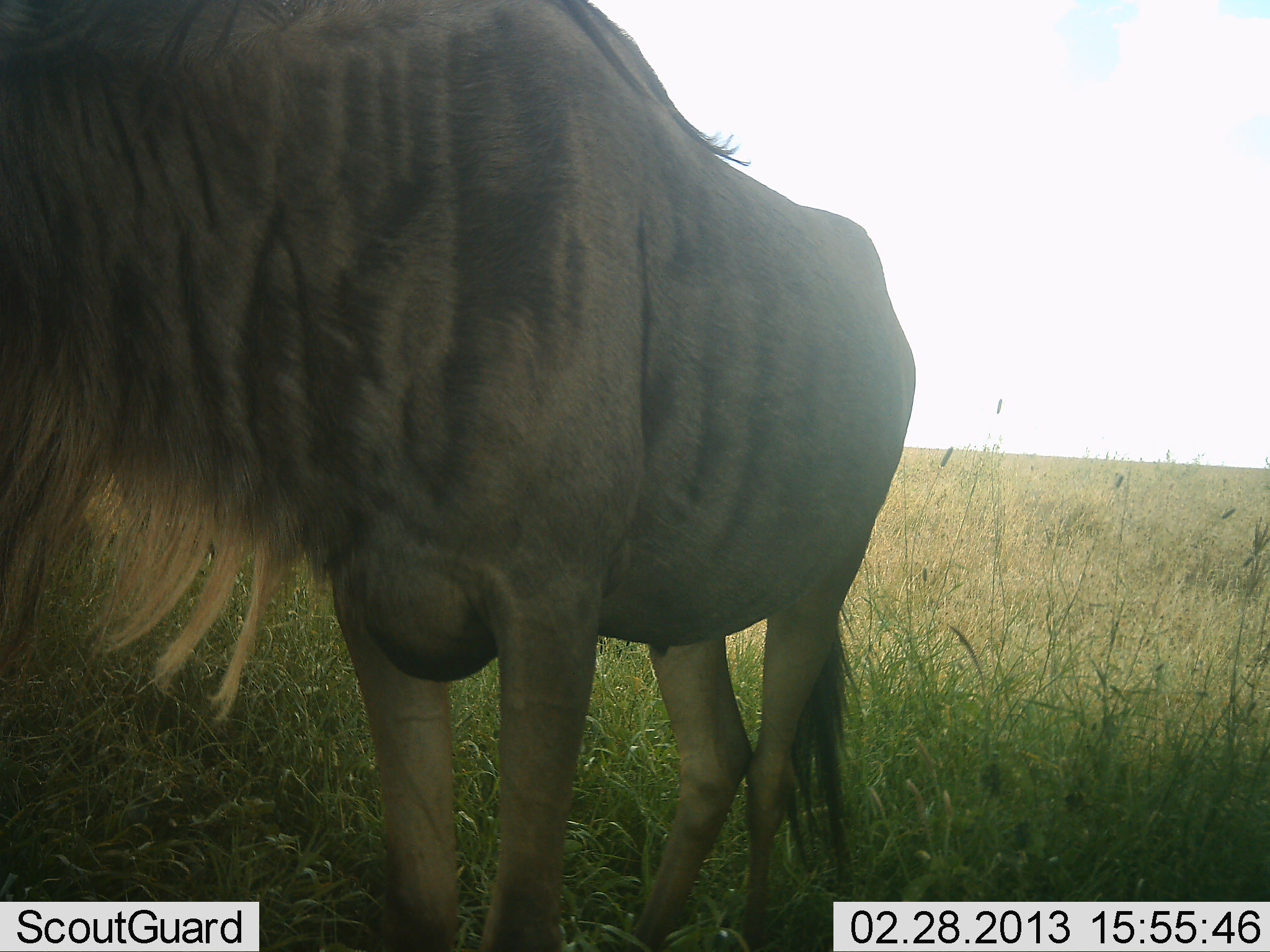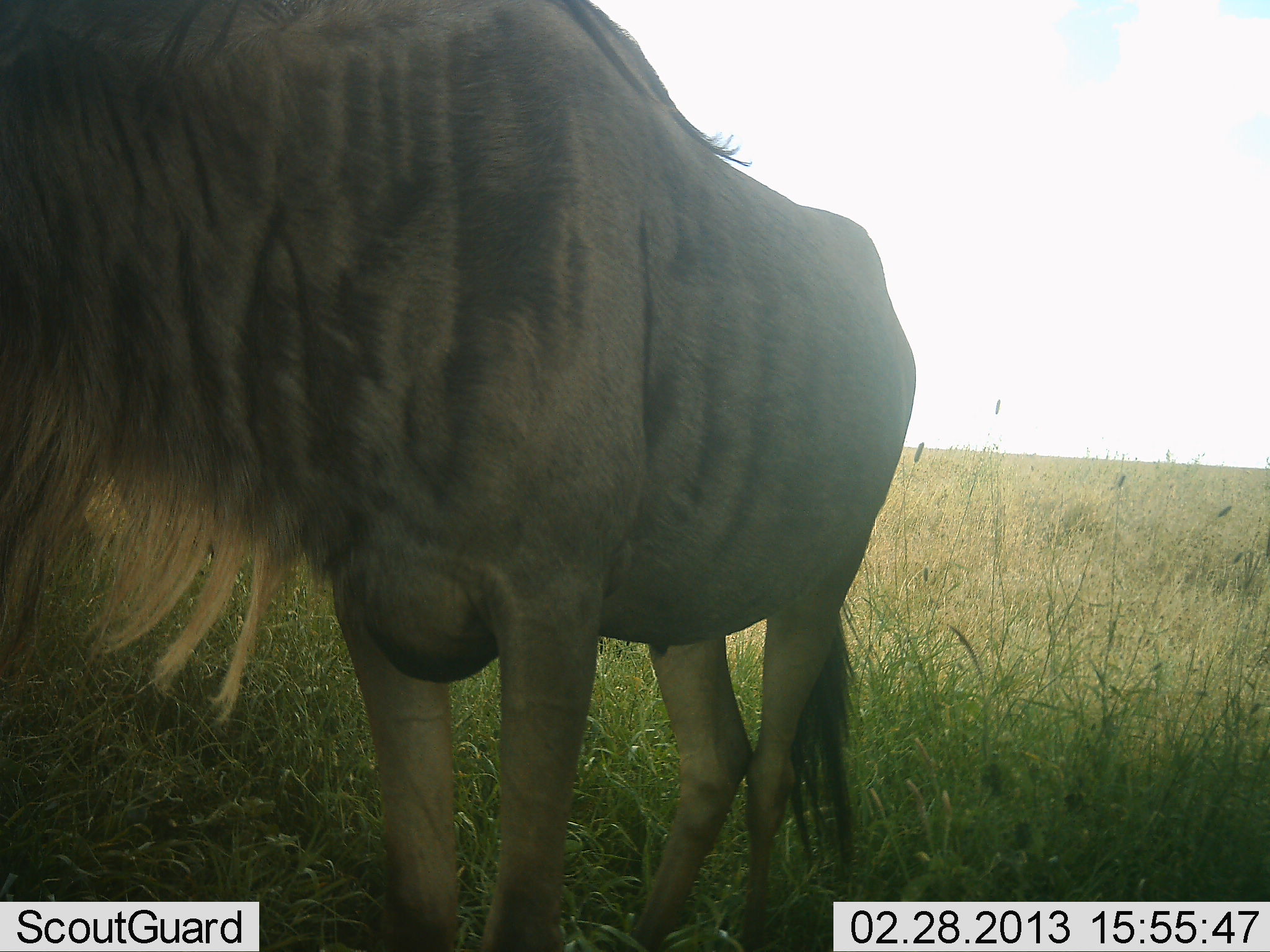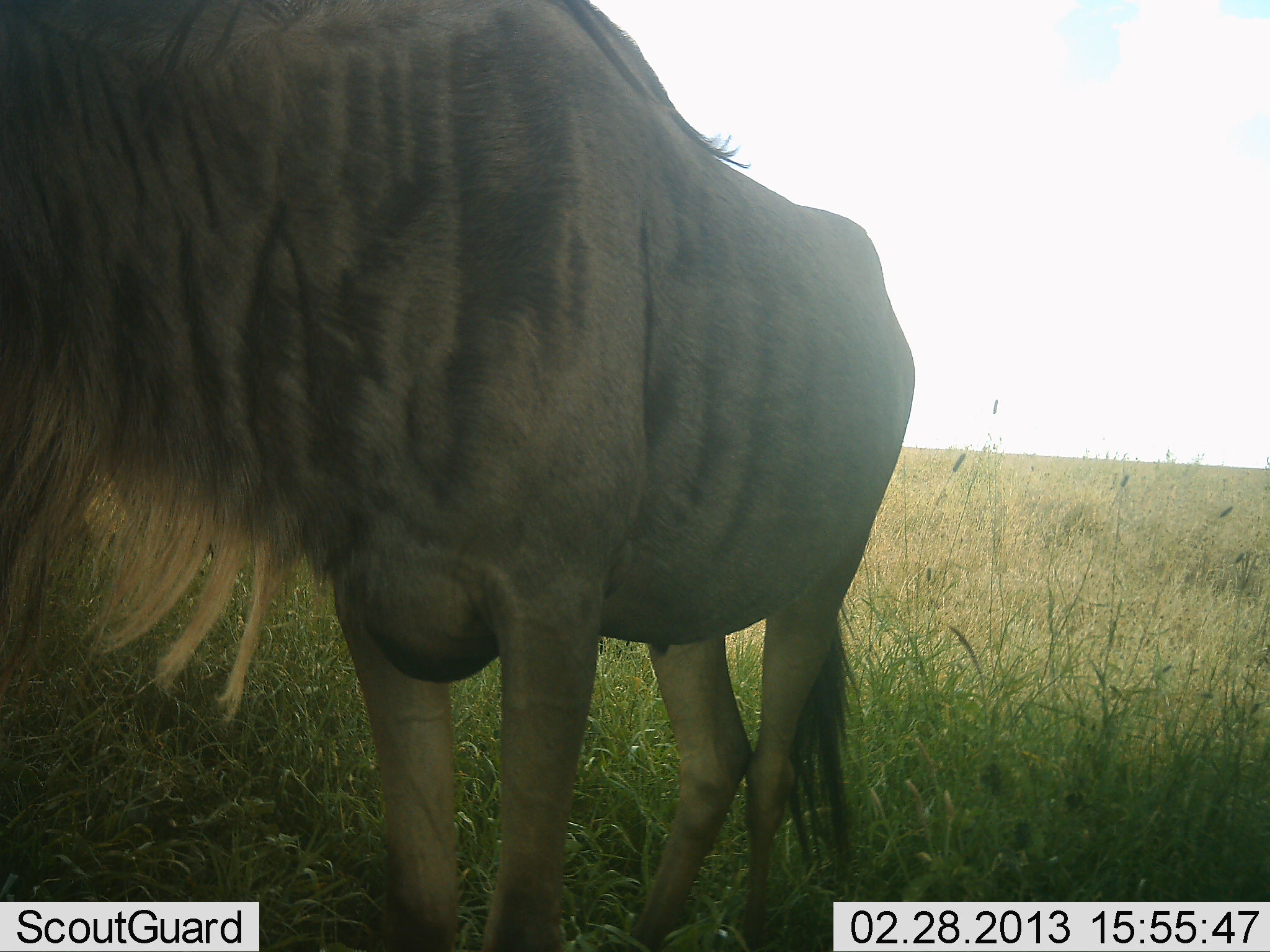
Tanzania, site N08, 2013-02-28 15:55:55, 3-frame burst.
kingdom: Animalia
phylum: Chordata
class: Mammalia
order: Artiodactyla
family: Bovidae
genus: Connochaetes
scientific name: Connochaetes taurinus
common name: blue wildebeest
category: wildebeest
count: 1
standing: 100%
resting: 0%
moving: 0%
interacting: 0%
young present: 0%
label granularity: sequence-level